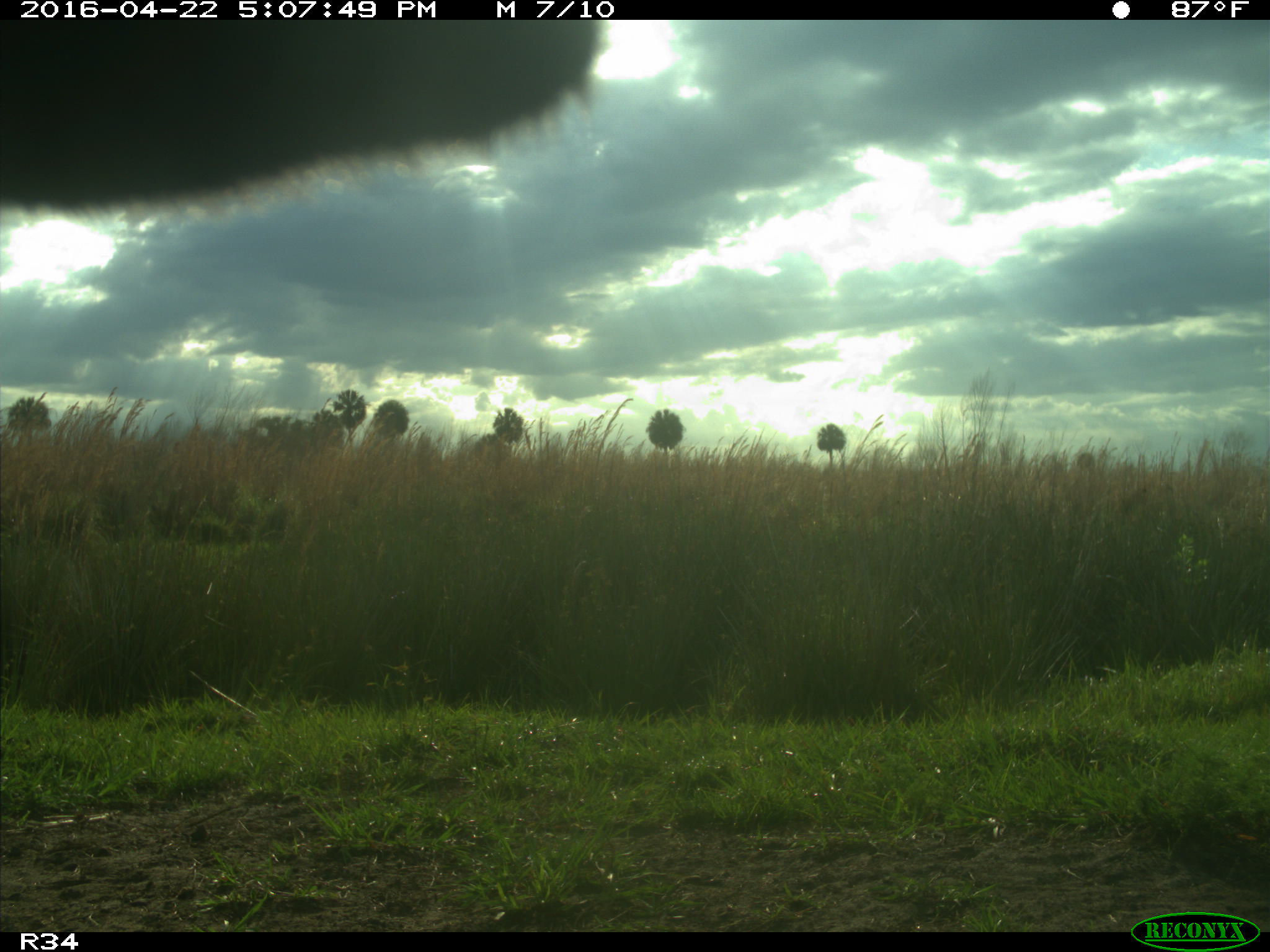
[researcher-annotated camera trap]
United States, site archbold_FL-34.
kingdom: Animalia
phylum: Chordata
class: Mammalia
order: Artiodactyla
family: Bovidae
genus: Bos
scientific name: Bos taurus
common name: domestic cow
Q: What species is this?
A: Bos taurus (domestic cow).